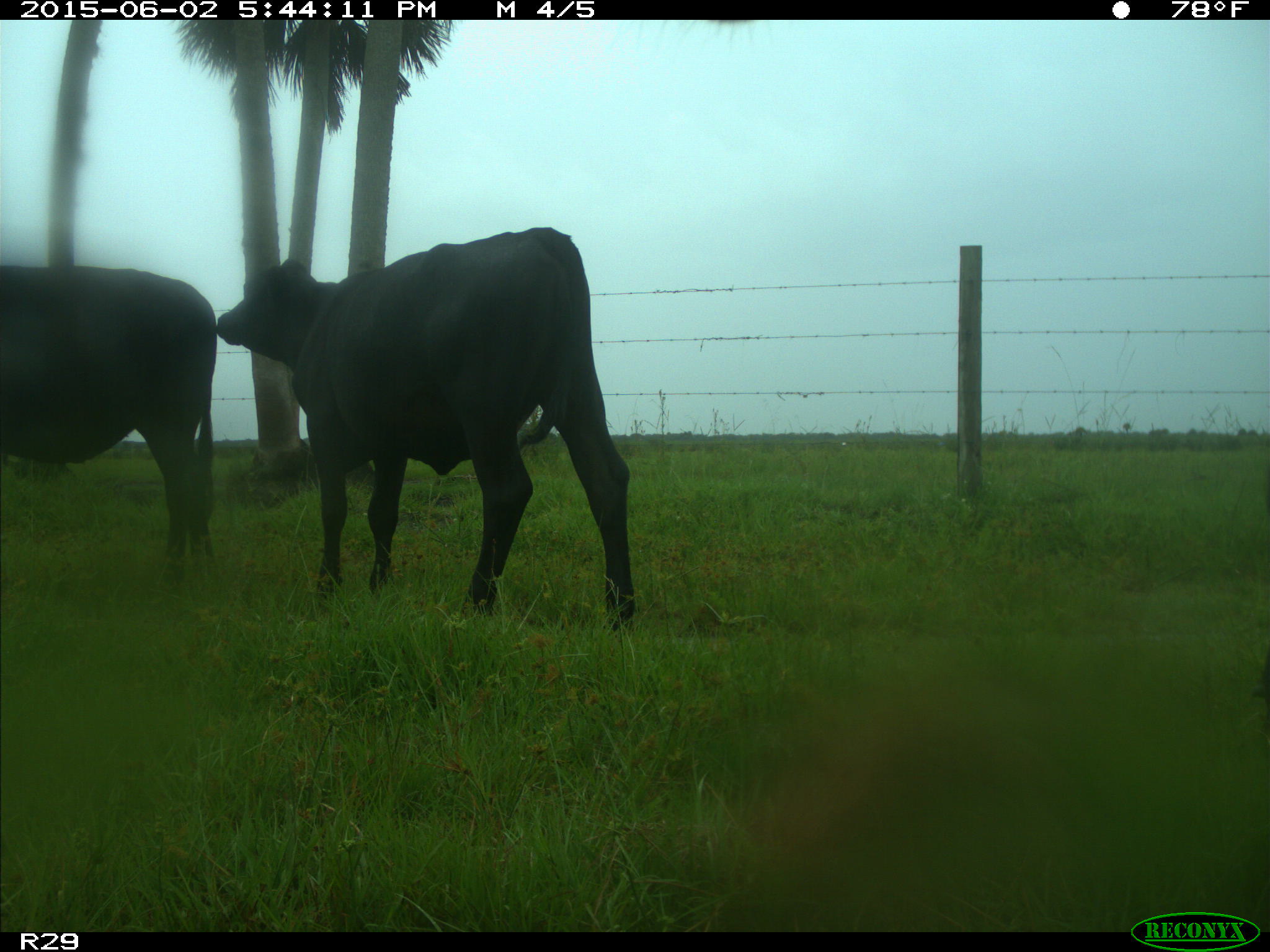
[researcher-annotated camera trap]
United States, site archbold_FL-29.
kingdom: Animalia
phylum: Chordata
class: Mammalia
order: Artiodactyla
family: Bovidae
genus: Bos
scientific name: Bos taurus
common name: domestic cow